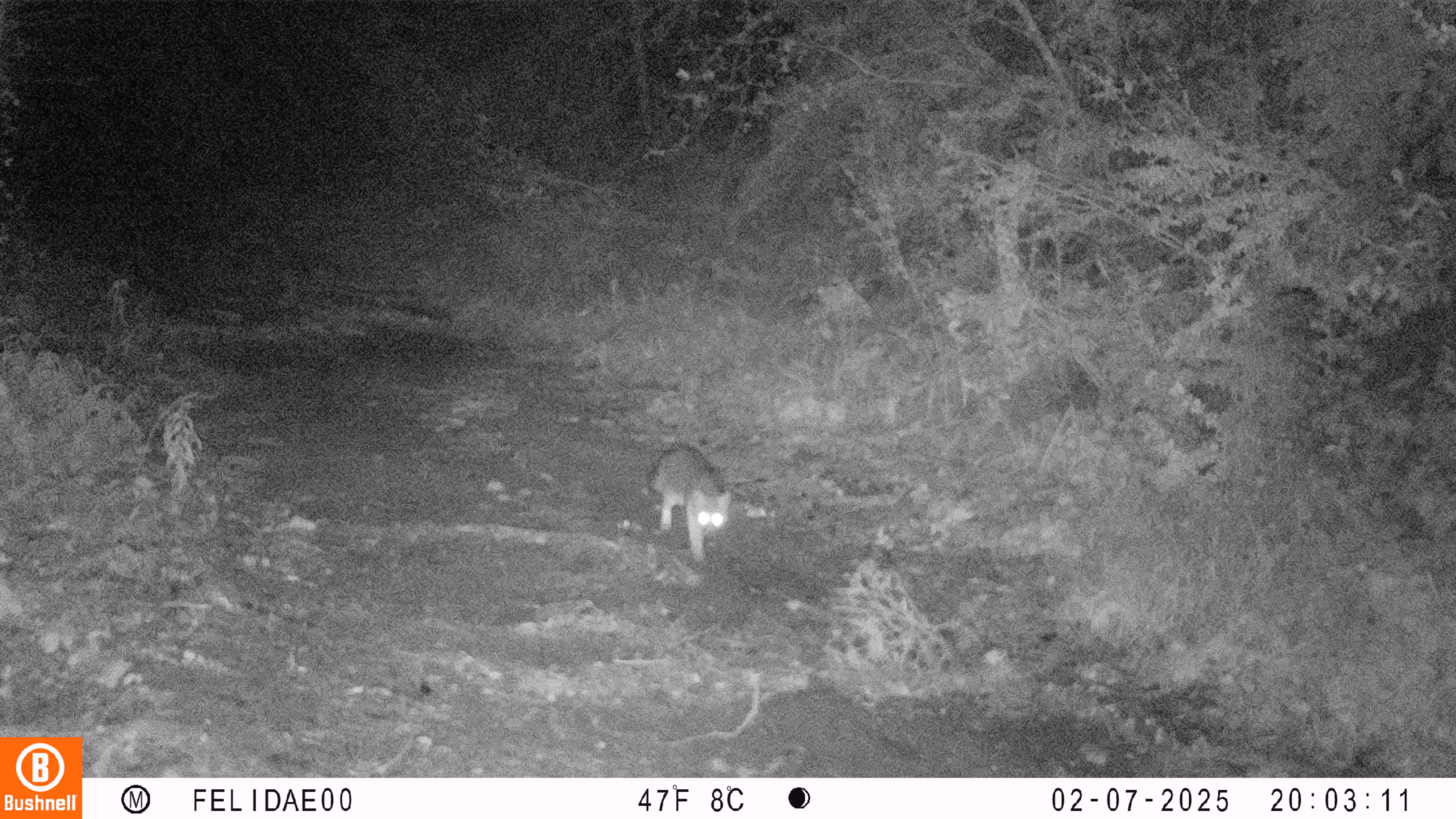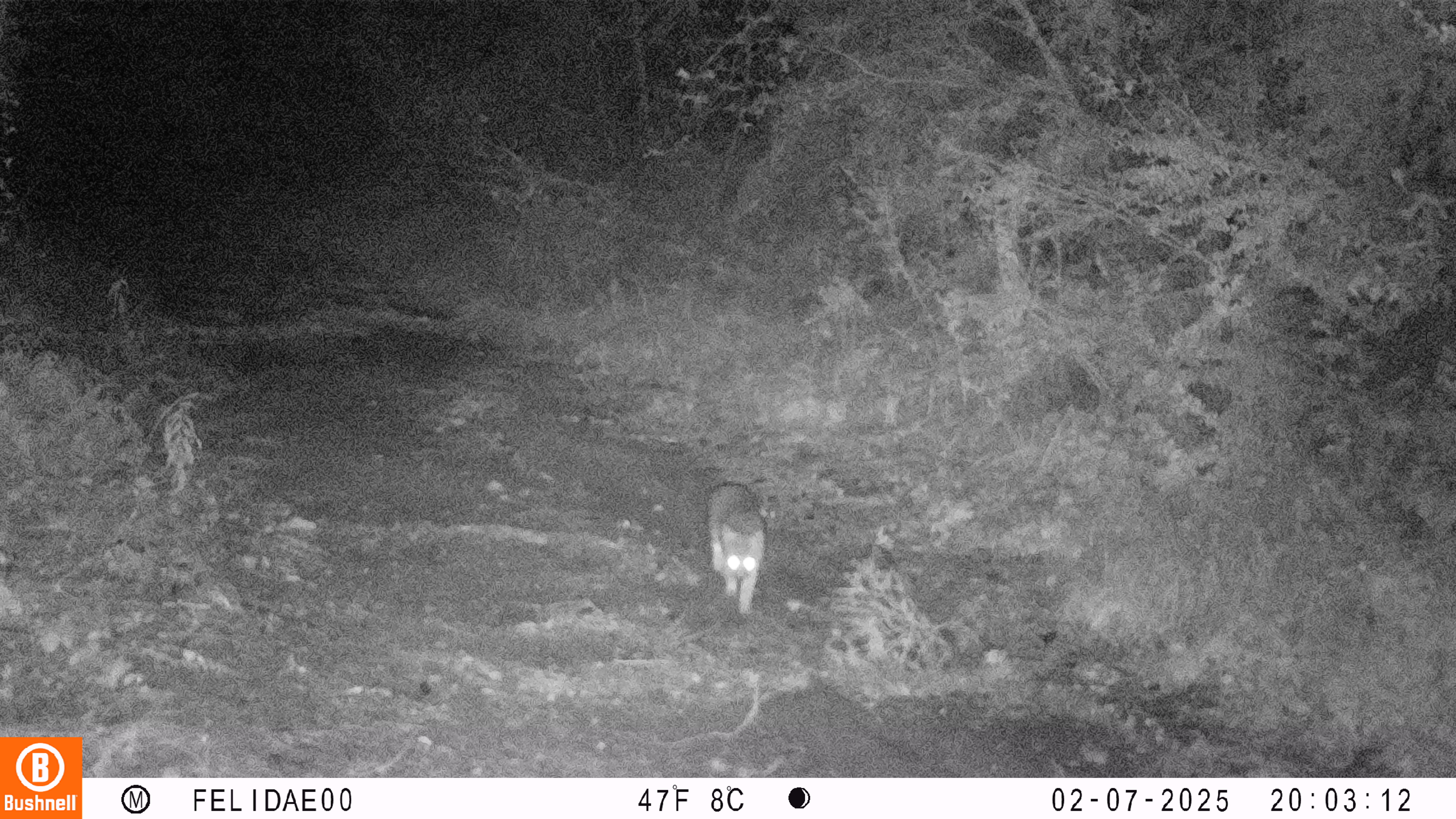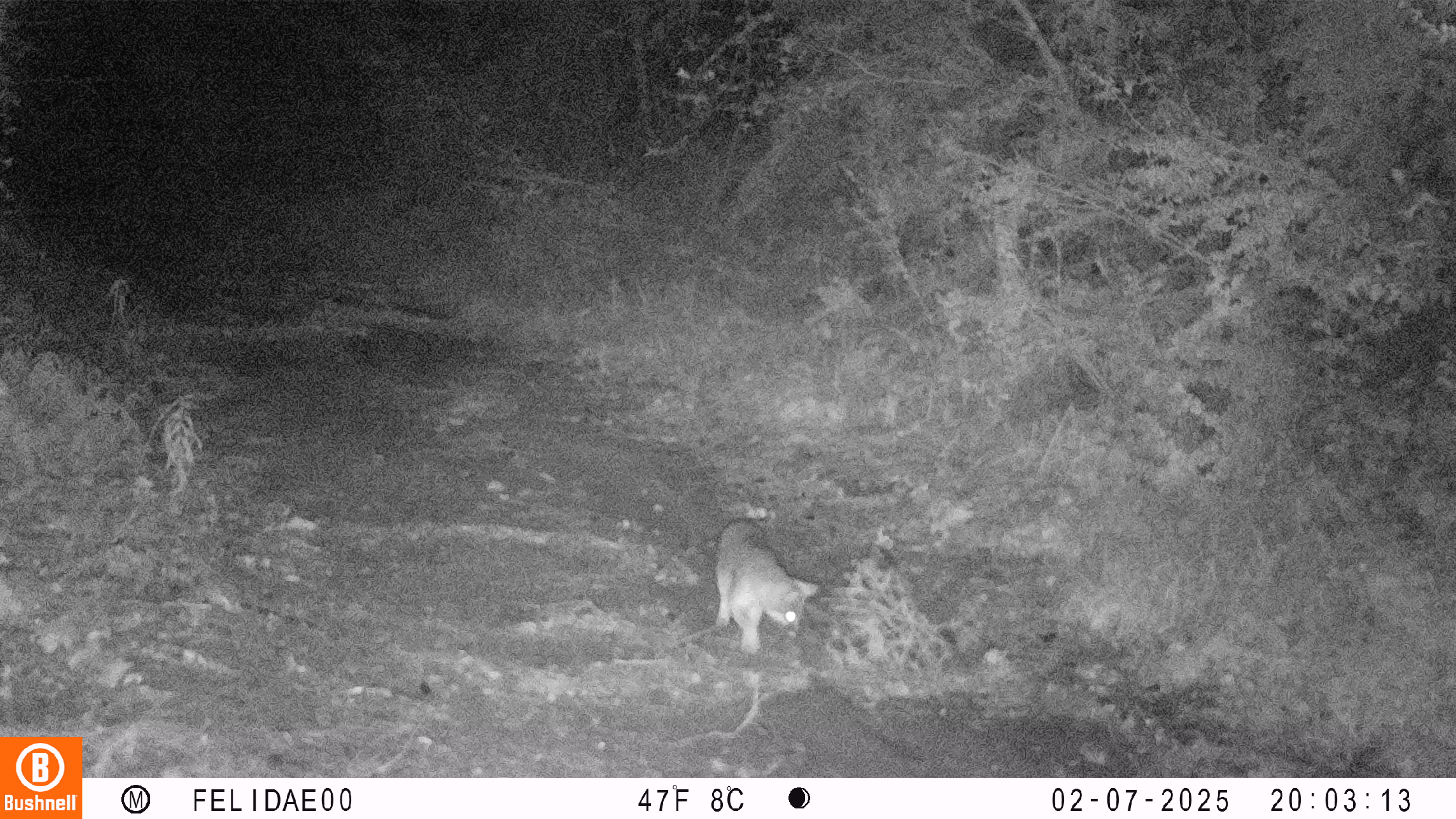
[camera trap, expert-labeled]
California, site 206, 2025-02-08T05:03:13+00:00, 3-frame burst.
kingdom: Animalia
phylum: Chordata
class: Mammalia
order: Carnivora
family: Canidae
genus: Urocyon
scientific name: Urocyon cinereoargenteus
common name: gray fox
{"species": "gray fox (Urocyon cinereoargenteus)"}